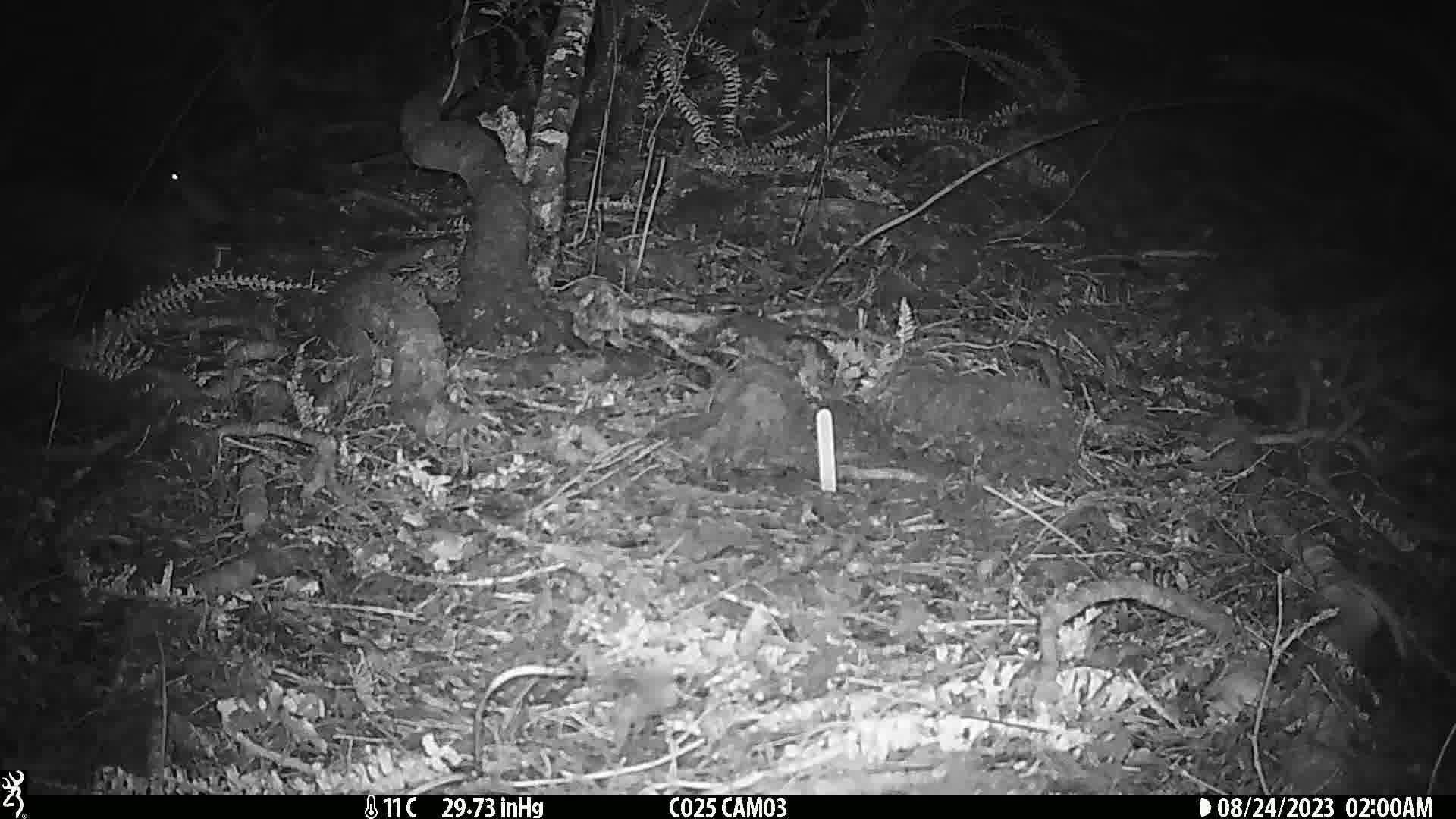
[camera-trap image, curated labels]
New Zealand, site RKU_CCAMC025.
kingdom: Animalia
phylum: Chordata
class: Mammalia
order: Rodentia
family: Muridae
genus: Rattus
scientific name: Rattus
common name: rat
Rat (Rattus).